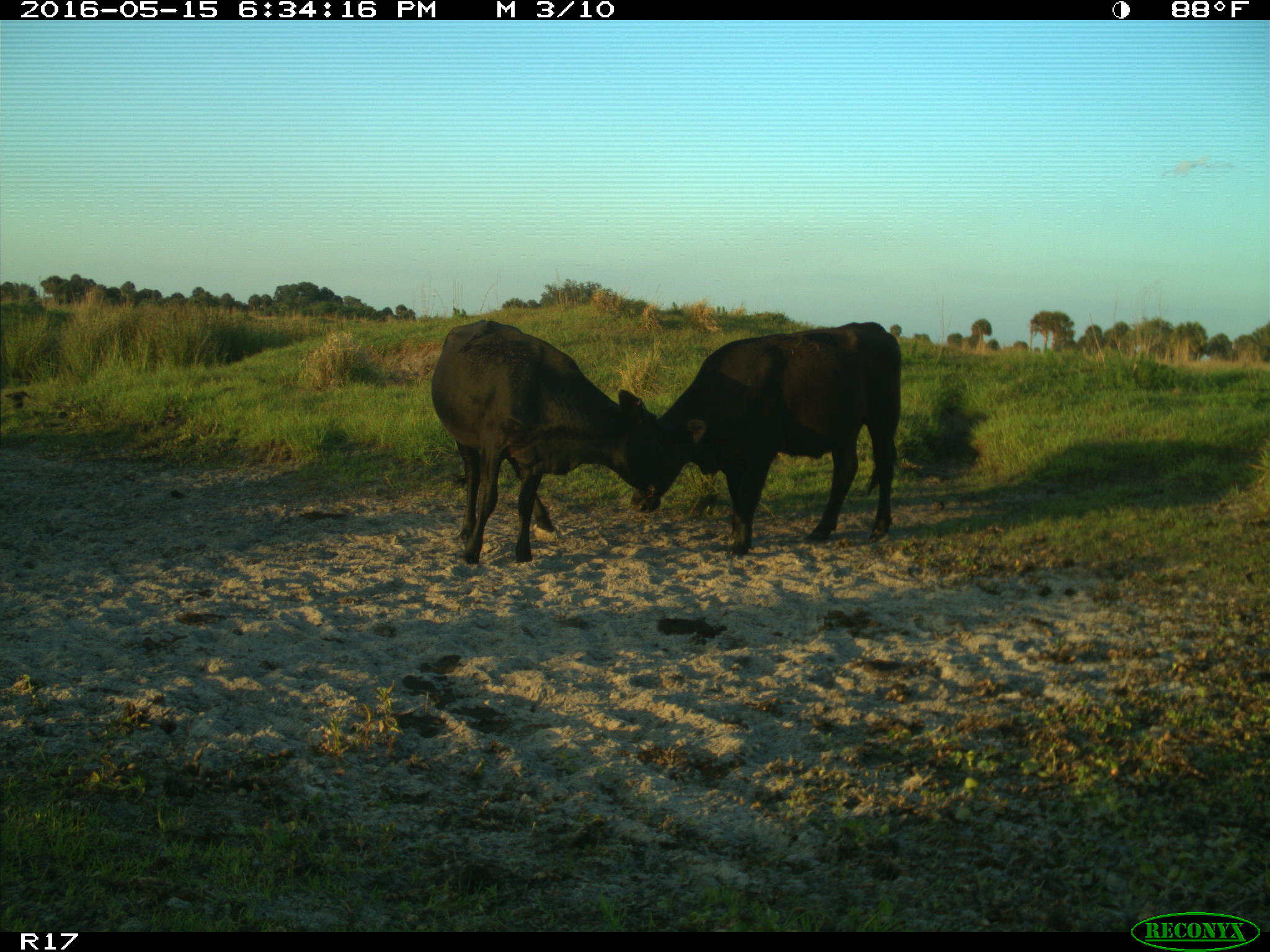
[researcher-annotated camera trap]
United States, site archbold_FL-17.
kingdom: Animalia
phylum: Chordata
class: Mammalia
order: Artiodactyla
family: Bovidae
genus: Bos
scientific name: Bos taurus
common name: domestic cow